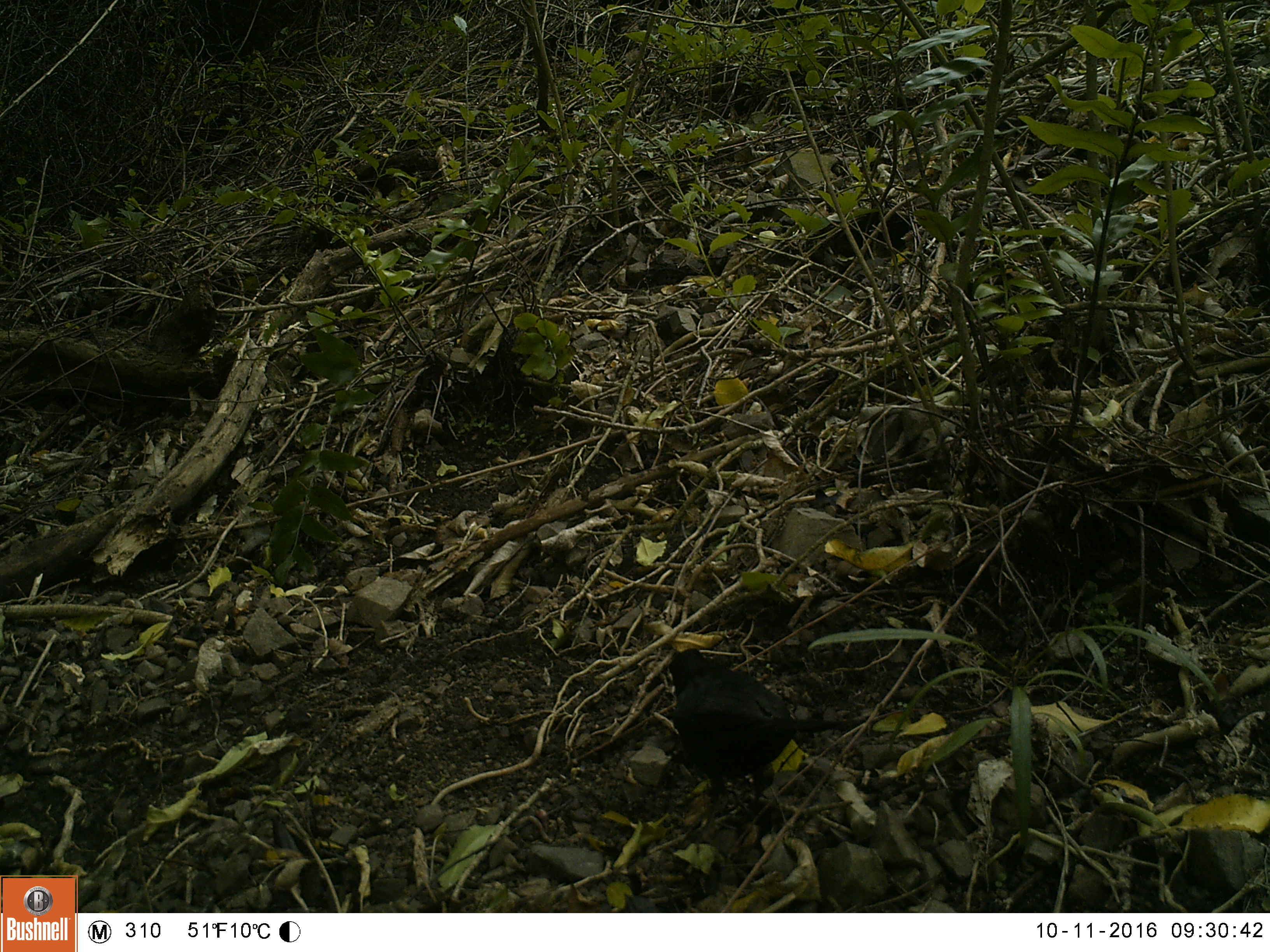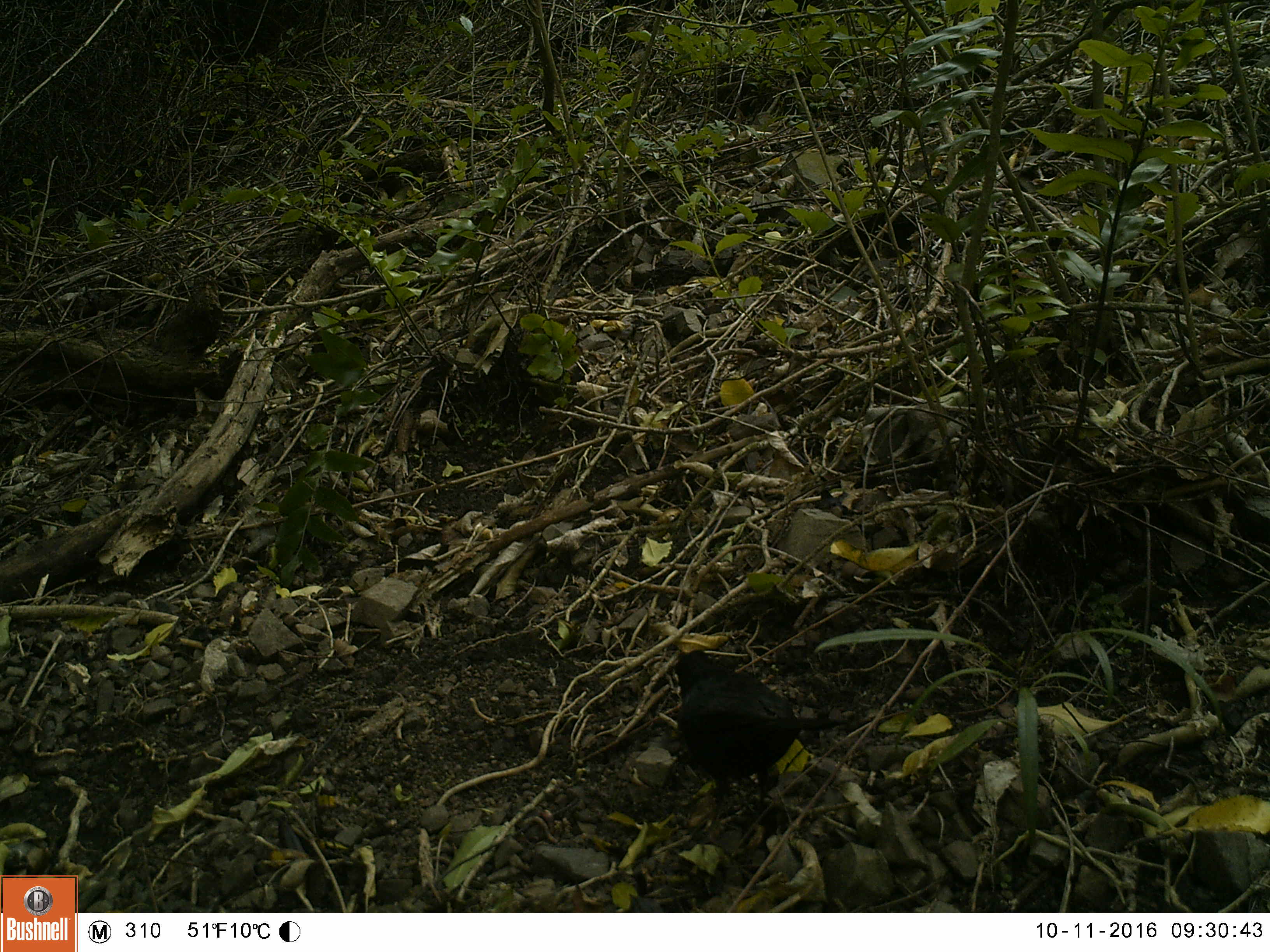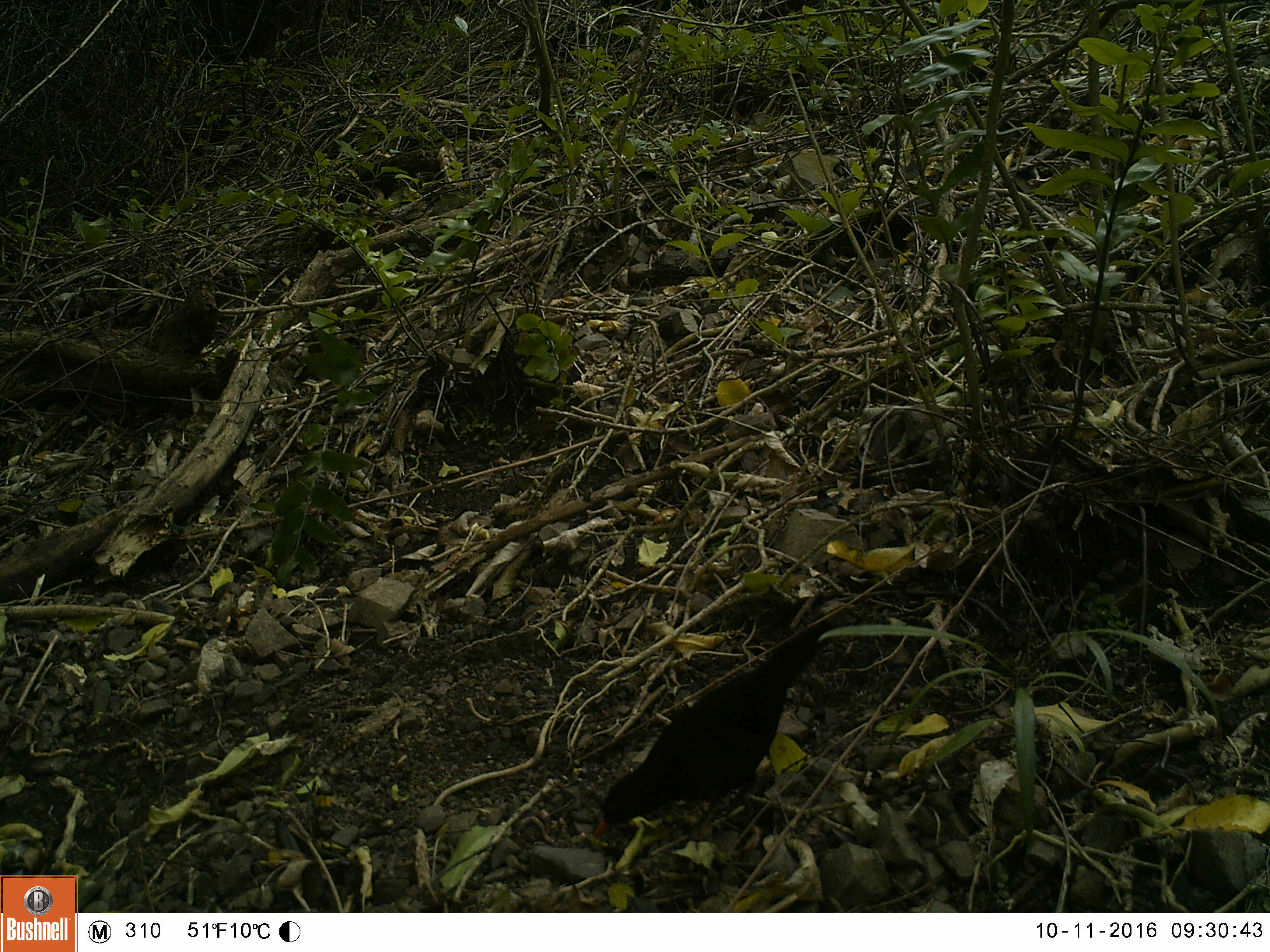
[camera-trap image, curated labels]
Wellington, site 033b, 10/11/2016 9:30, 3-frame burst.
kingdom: Animalia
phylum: Chordata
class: Aves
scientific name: Aves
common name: bird